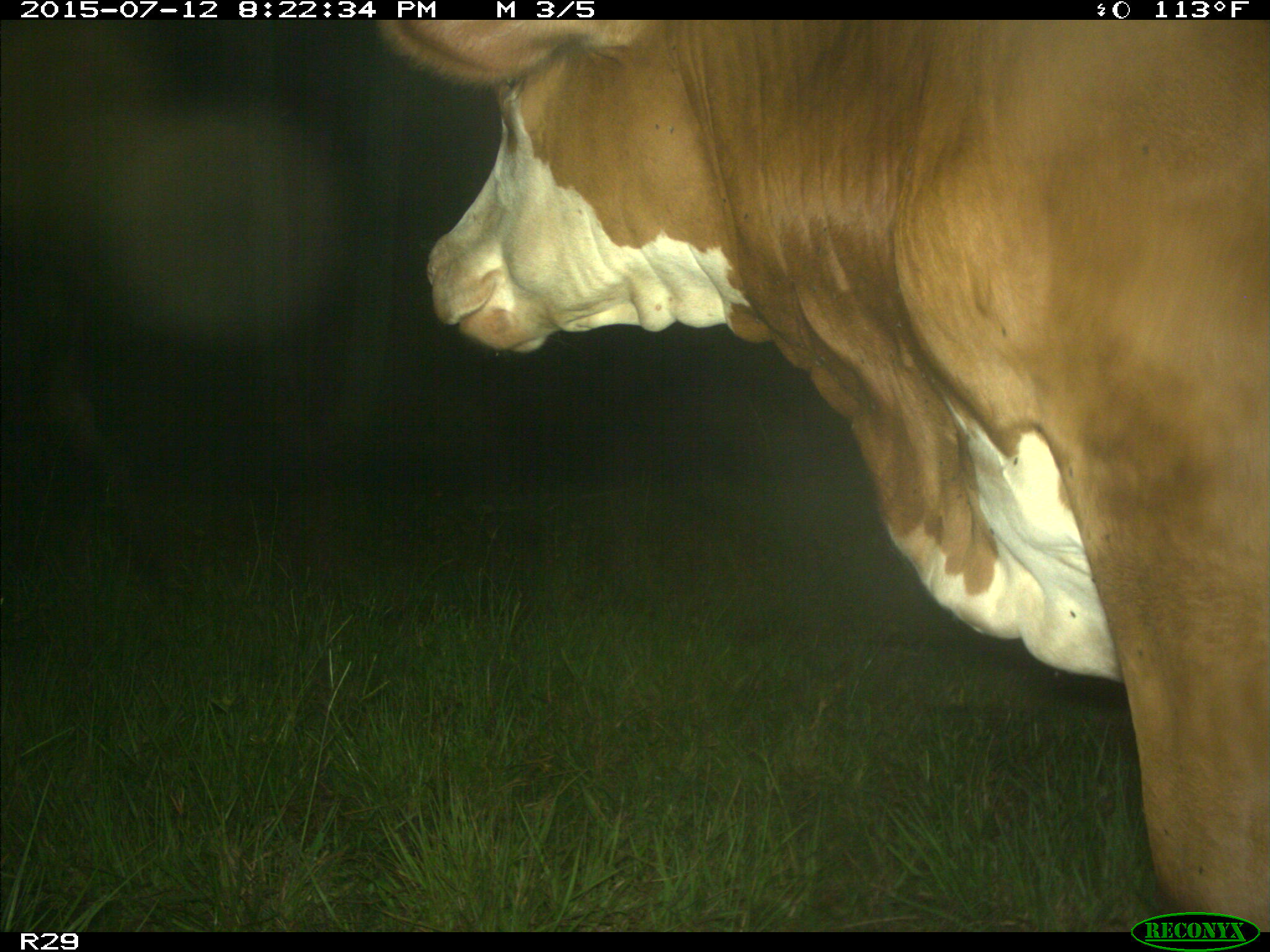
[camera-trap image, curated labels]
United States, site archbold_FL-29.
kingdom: Animalia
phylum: Chordata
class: Mammalia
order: Artiodactyla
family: Bovidae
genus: Bos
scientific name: Bos taurus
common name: domestic cow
Bos taurus (domestic cow).